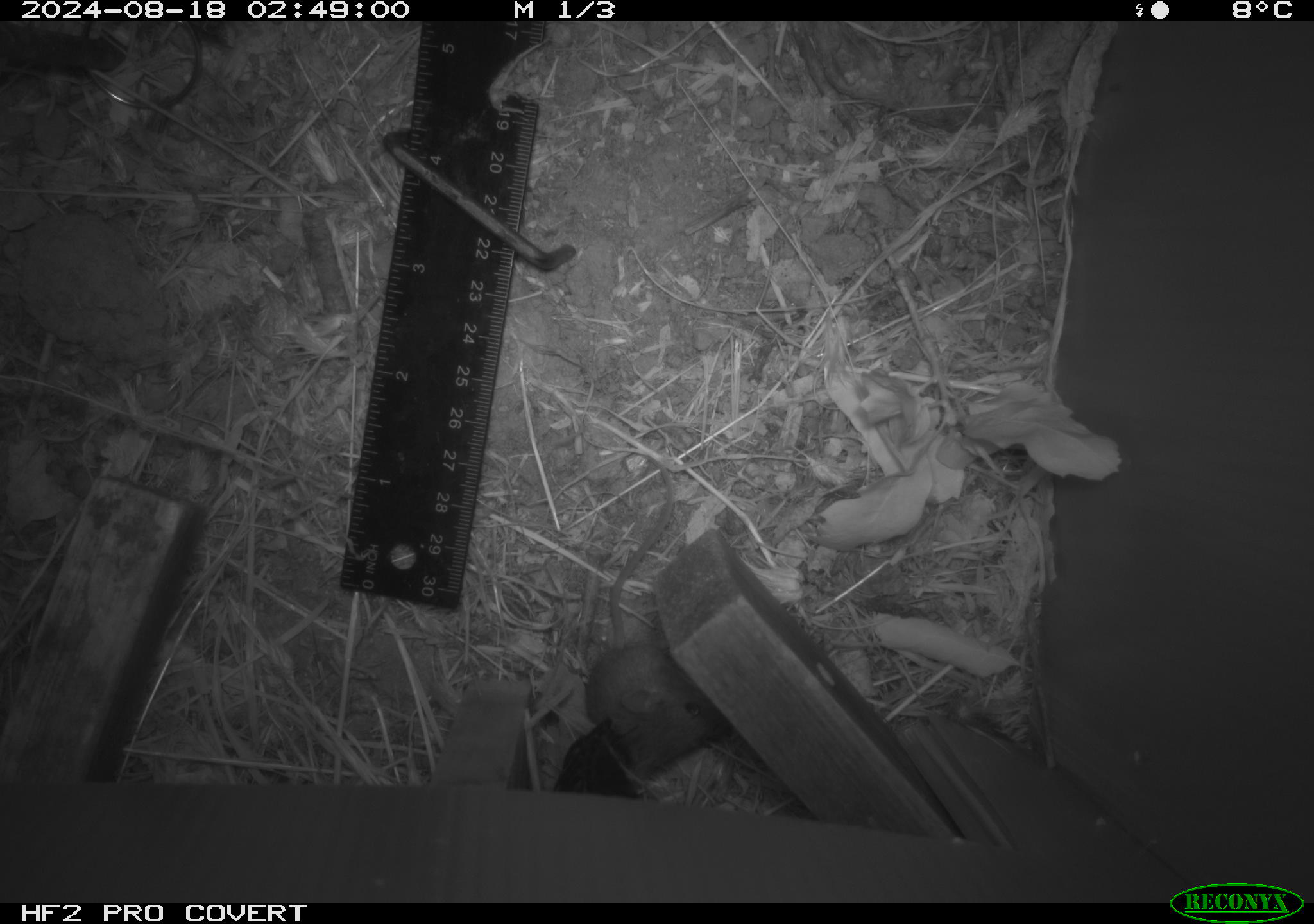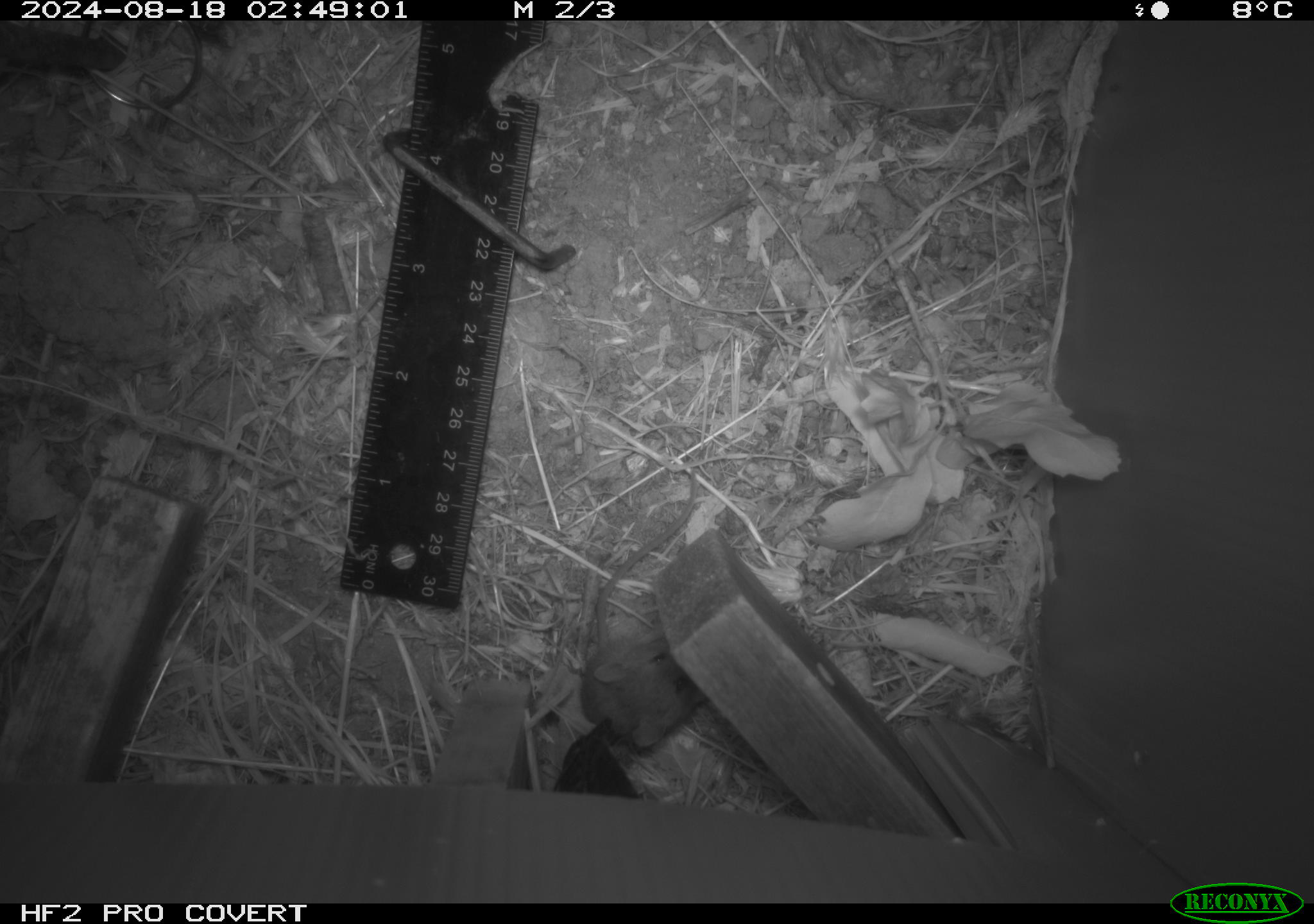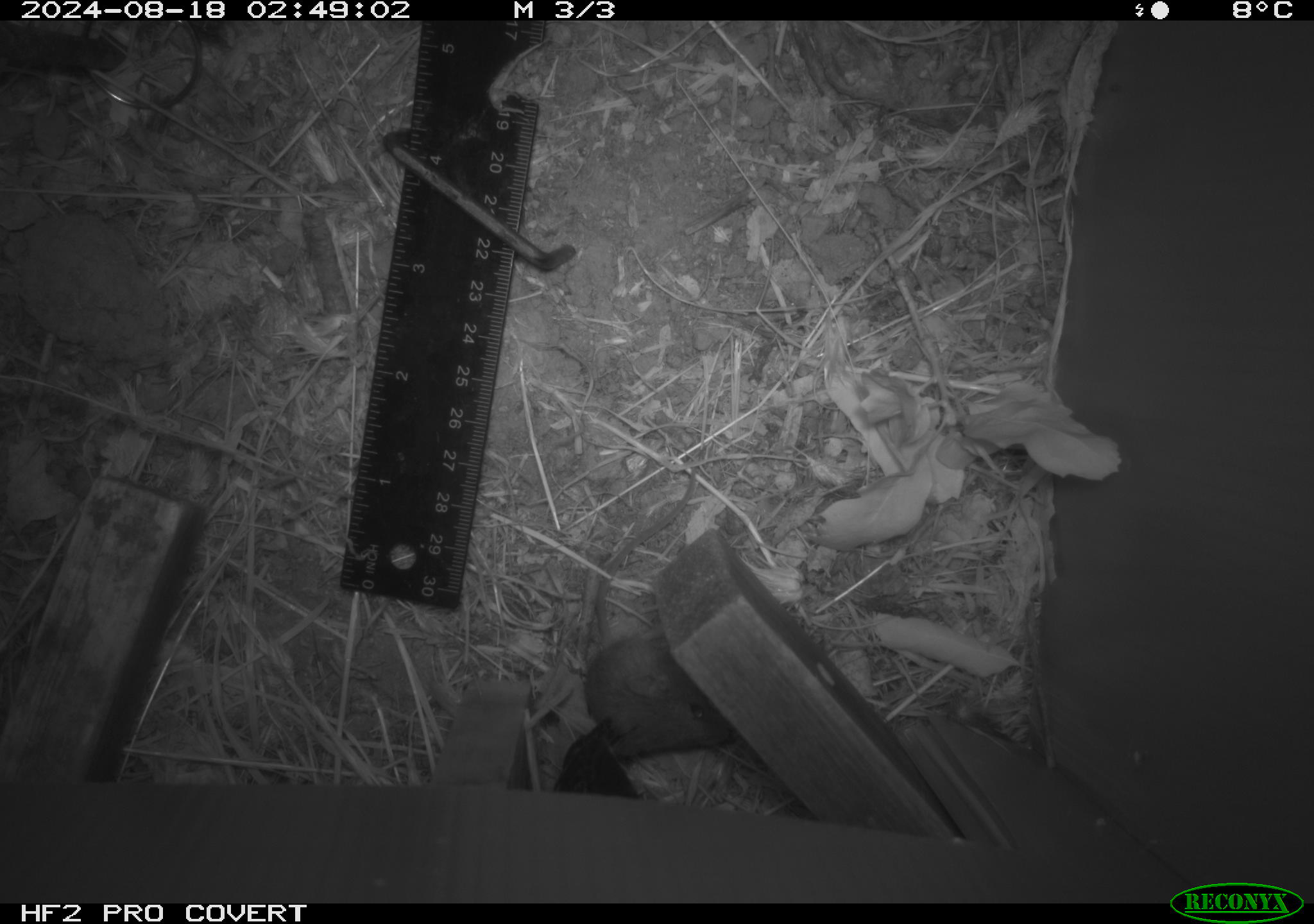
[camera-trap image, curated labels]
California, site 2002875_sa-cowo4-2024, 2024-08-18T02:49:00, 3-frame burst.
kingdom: Animalia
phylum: Chordata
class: Mammalia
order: Rodentia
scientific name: Rodentia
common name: mouse species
Mouse species (Rodentia).